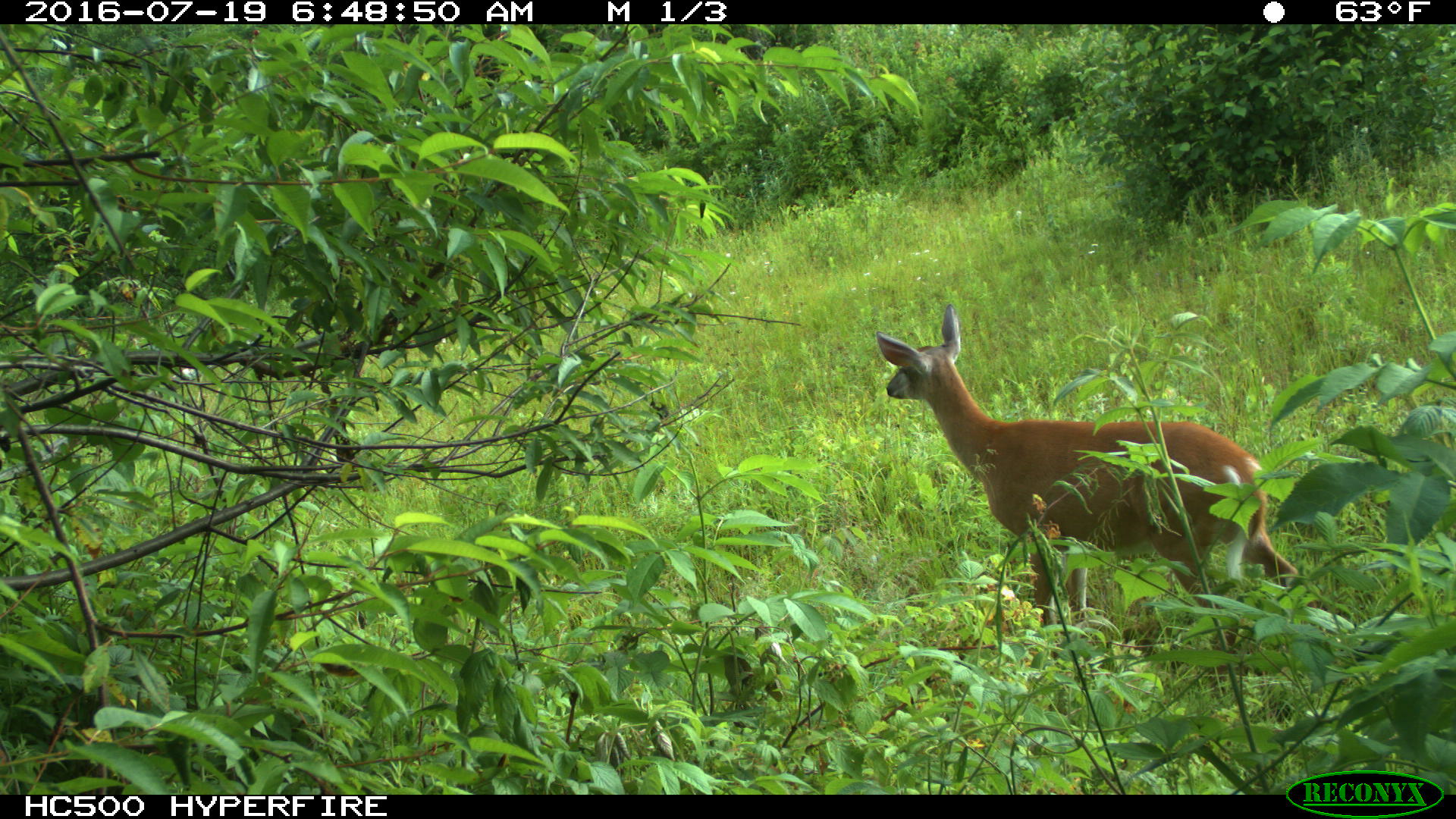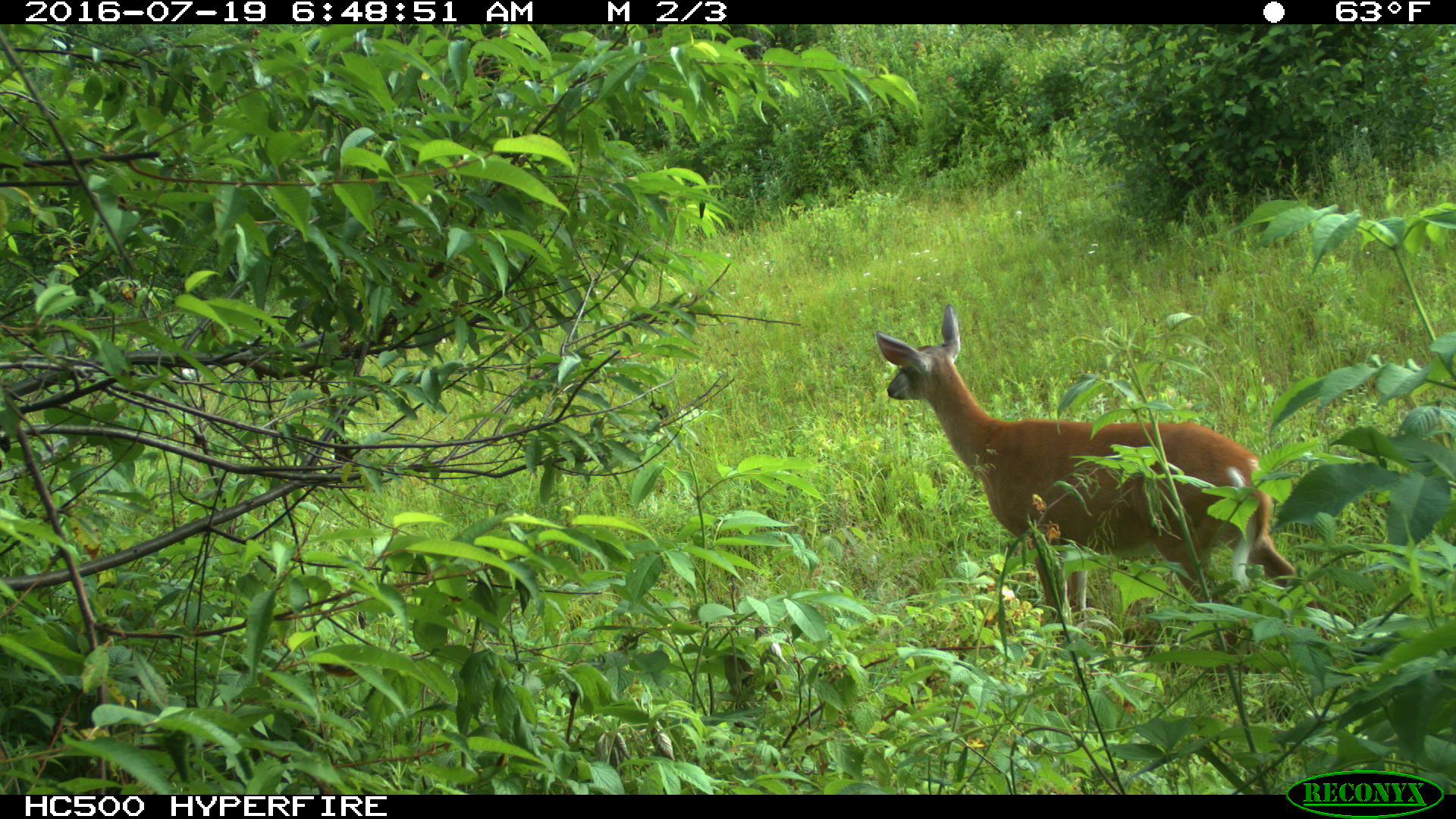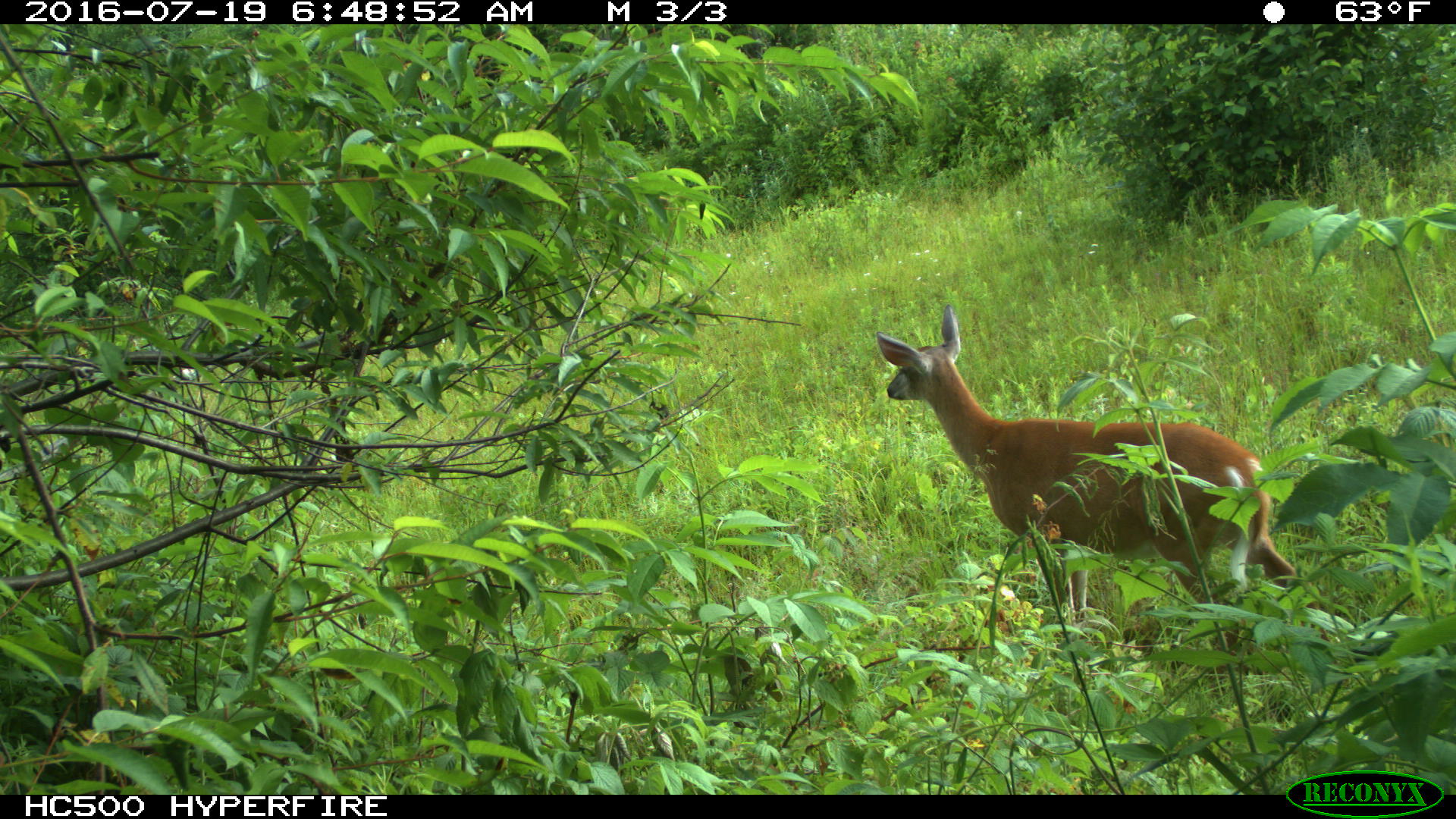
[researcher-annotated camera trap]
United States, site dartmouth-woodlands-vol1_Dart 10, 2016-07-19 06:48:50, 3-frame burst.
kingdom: Animalia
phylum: Chordata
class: Mammalia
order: Artiodactyla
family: Cervidae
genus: Odocoileus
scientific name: Odocoileus virginianus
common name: white-tailed deer